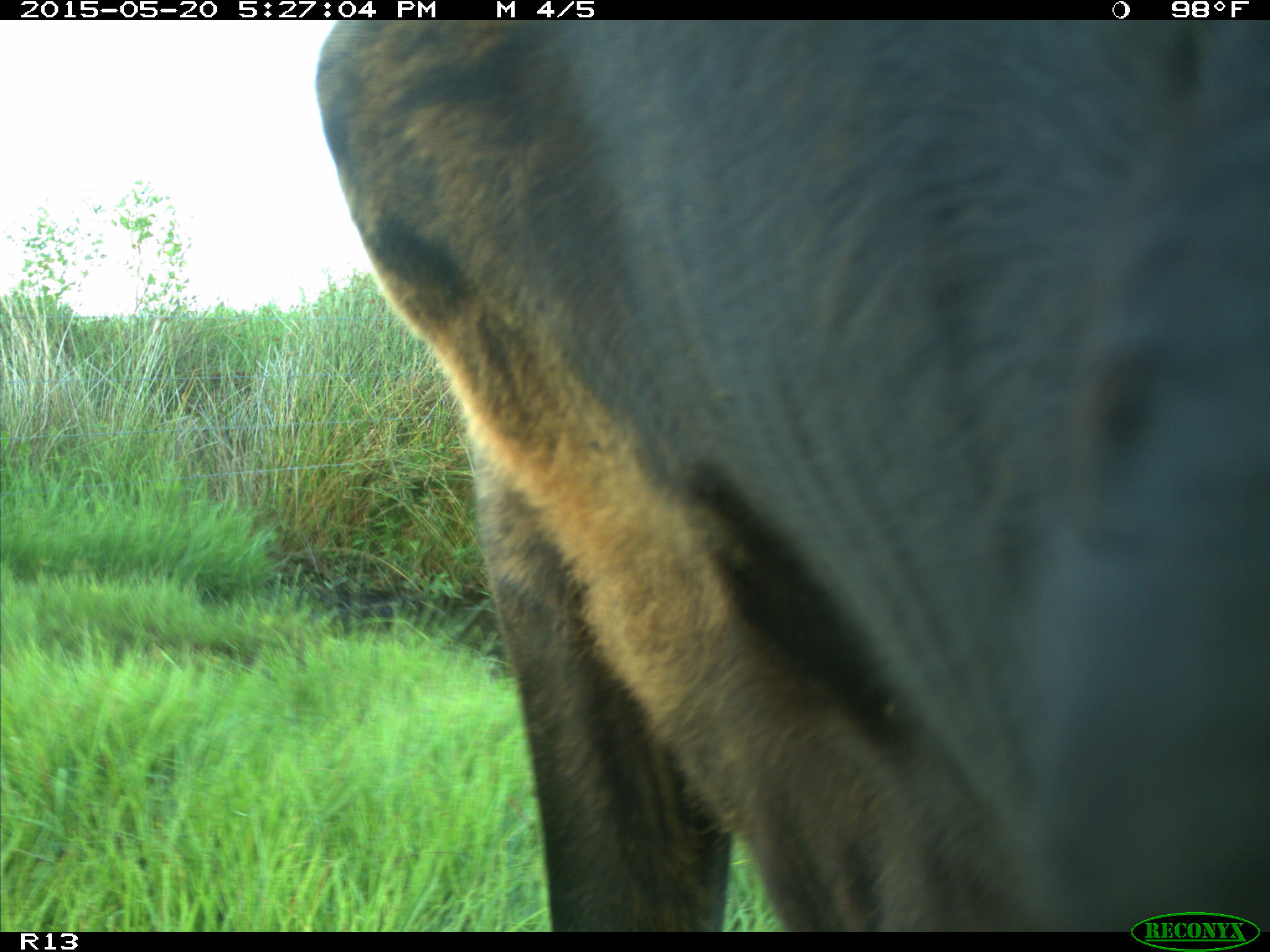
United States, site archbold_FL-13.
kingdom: Animalia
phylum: Chordata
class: Mammalia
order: Artiodactyla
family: Bovidae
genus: Bos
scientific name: Bos taurus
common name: domestic cow